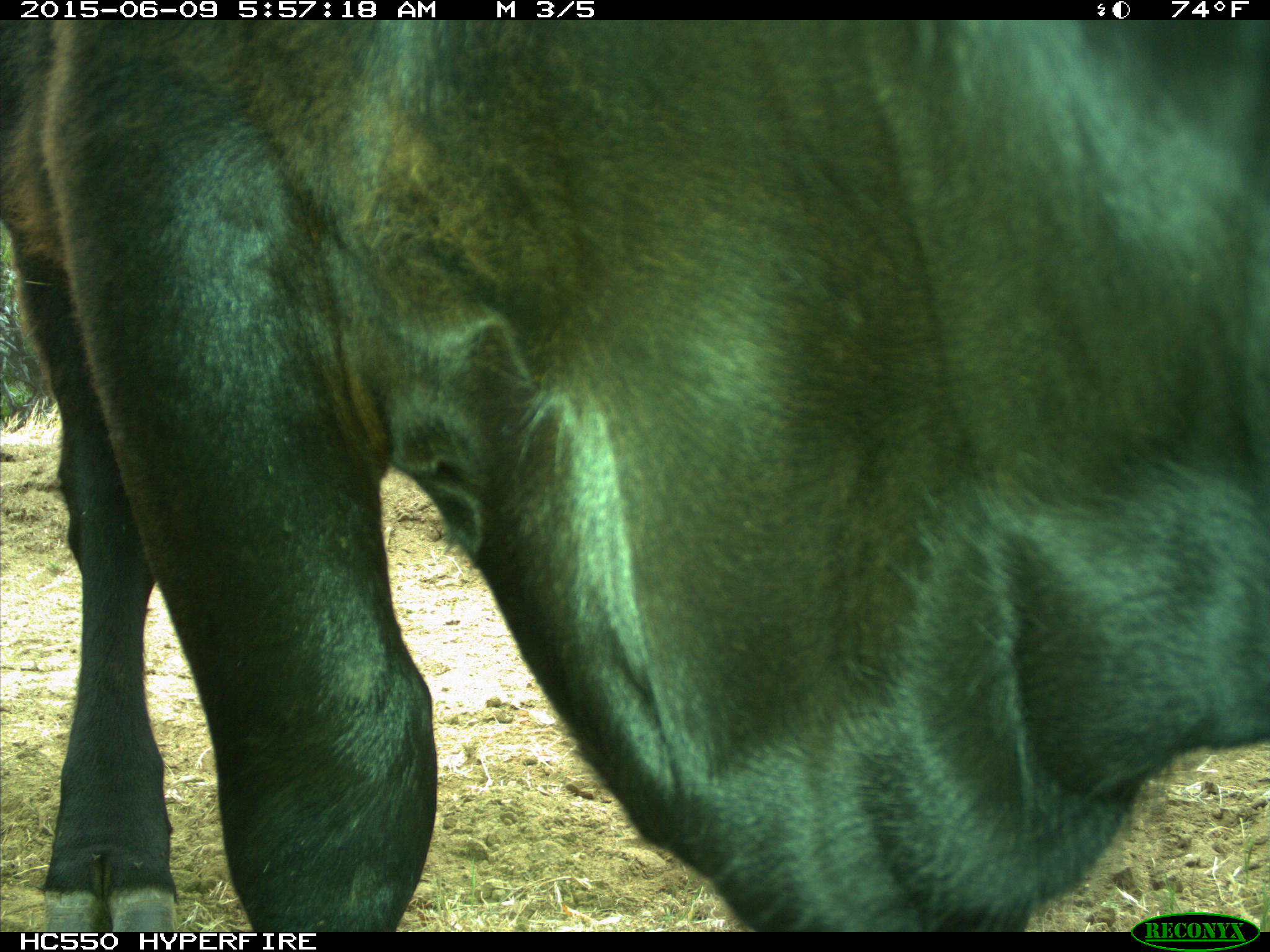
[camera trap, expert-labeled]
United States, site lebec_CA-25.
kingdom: Animalia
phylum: Chordata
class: Mammalia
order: Artiodactyla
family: Bovidae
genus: Bos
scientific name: Bos taurus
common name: domestic cow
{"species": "Bos taurus (domestic cow)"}